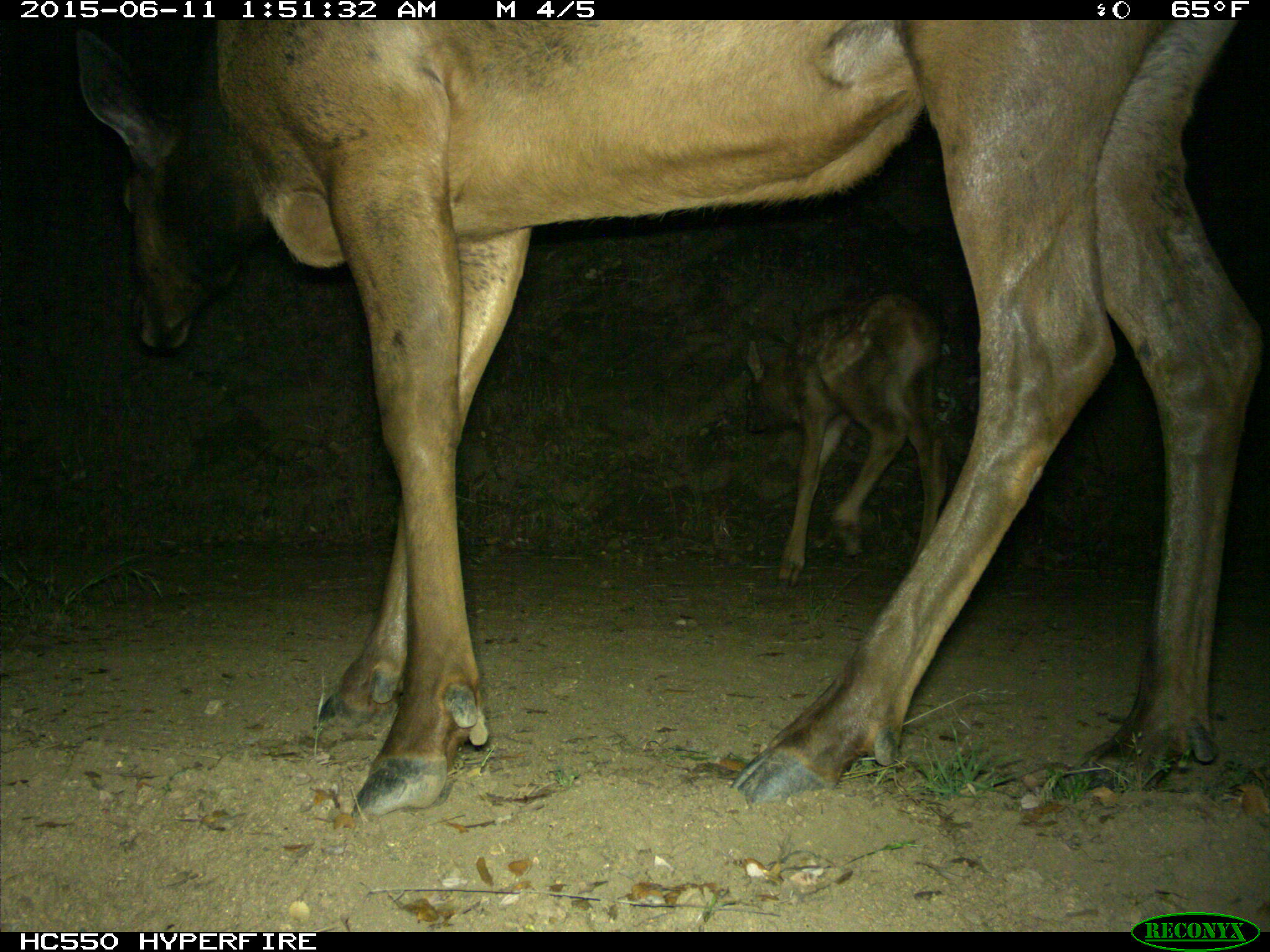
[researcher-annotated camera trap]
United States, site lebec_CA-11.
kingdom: Animalia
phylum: Chordata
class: Mammalia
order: Artiodactyla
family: Cervidae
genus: Cervus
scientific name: Cervus canadensis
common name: elk